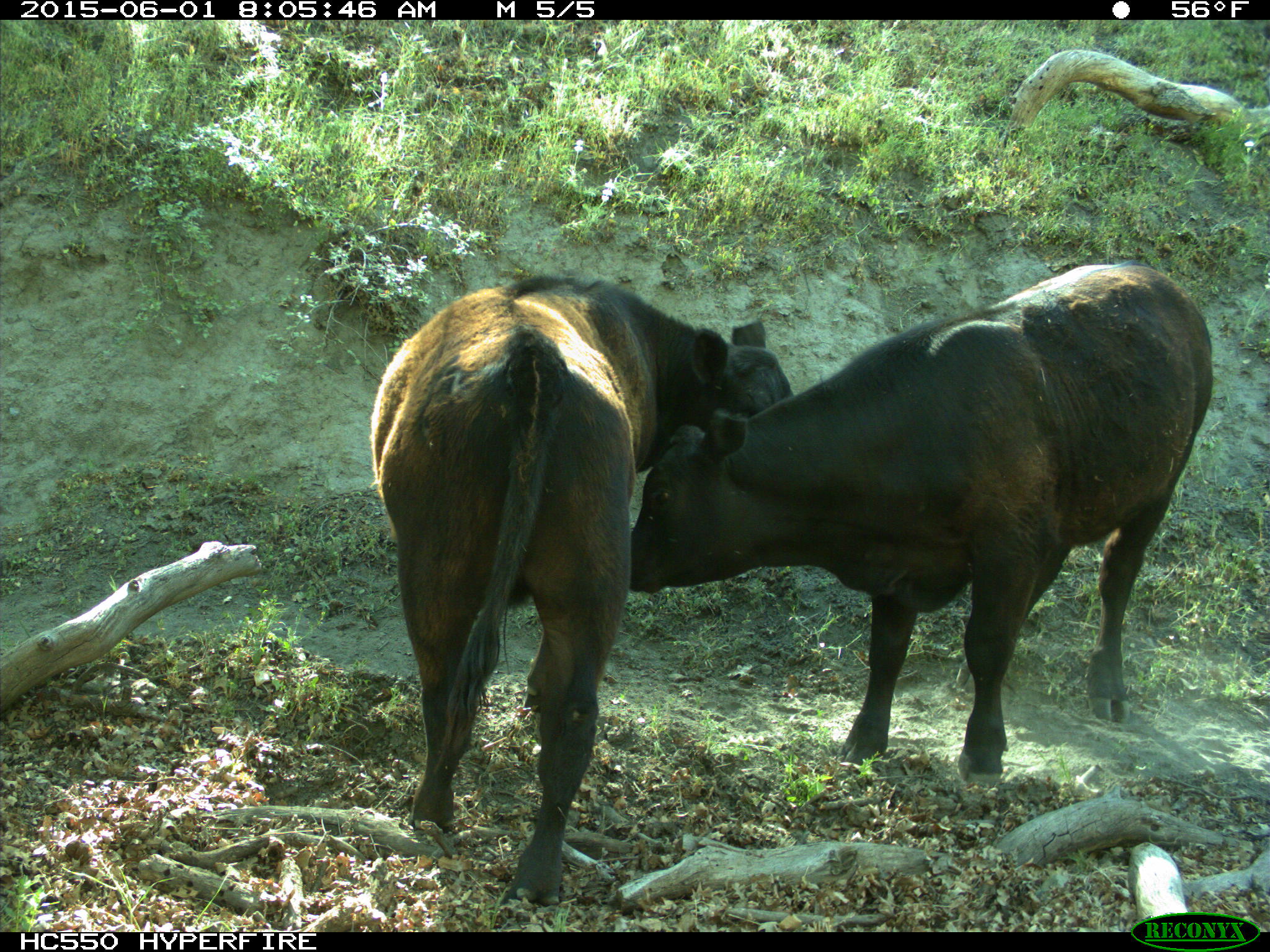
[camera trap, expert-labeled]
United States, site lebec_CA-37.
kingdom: Animalia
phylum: Chordata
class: Mammalia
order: Artiodactyla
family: Bovidae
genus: Bos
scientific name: Bos taurus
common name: domestic cow